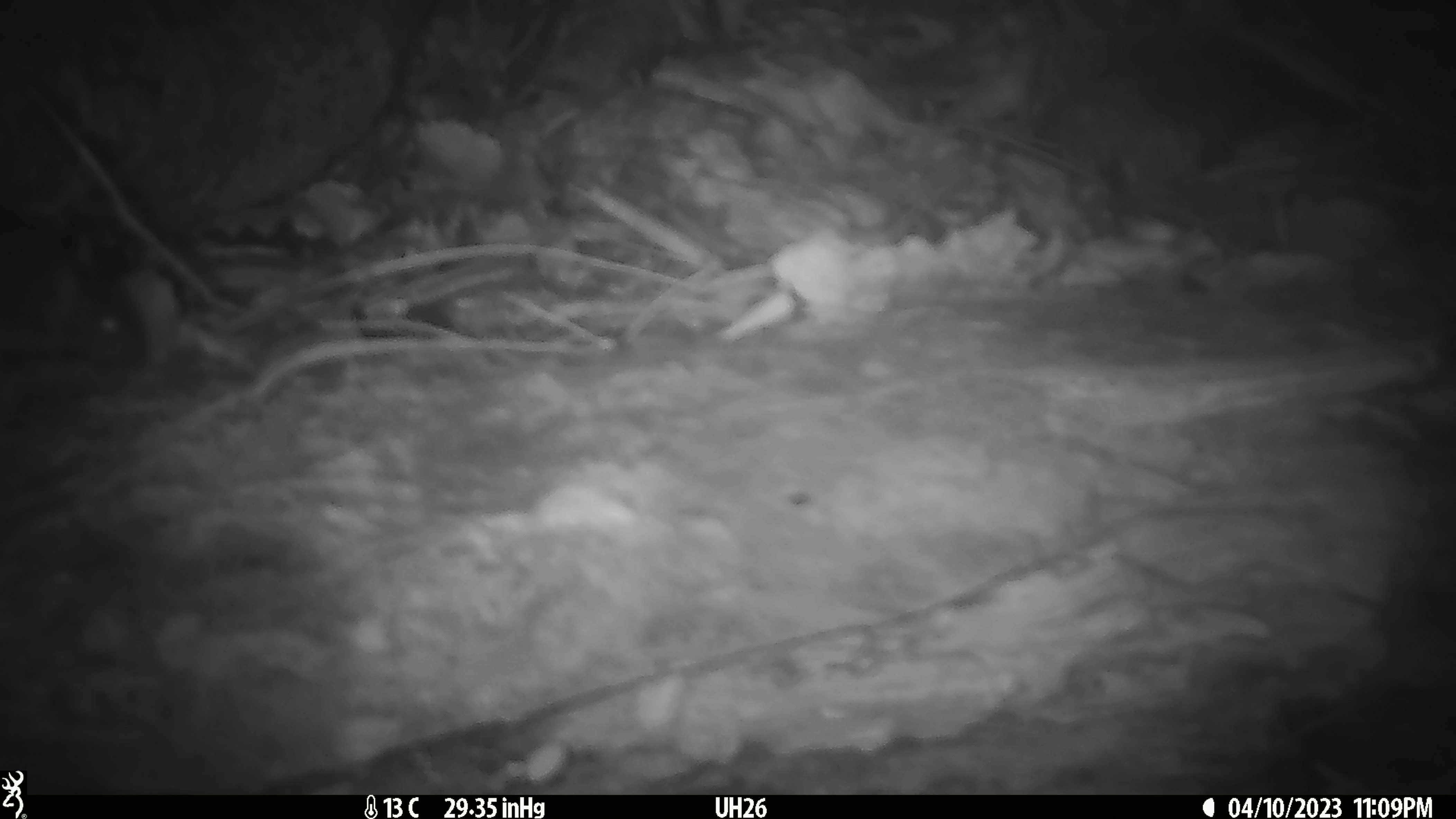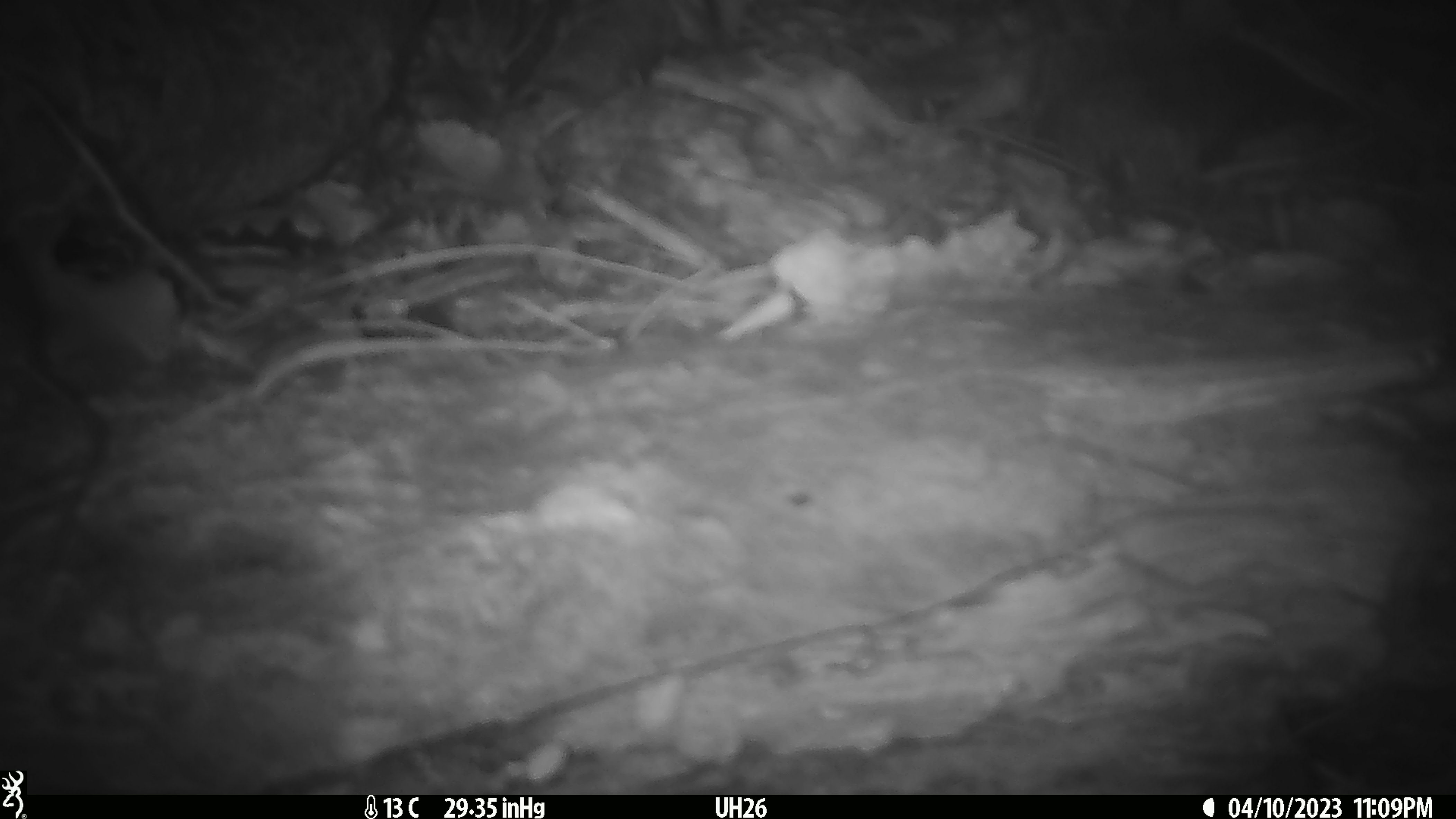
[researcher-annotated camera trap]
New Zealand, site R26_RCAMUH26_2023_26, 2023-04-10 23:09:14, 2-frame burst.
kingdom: Animalia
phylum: Chordata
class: Mammalia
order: Rodentia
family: Muridae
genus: Mus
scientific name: Mus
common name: mouse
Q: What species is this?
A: Mouse (Mus).